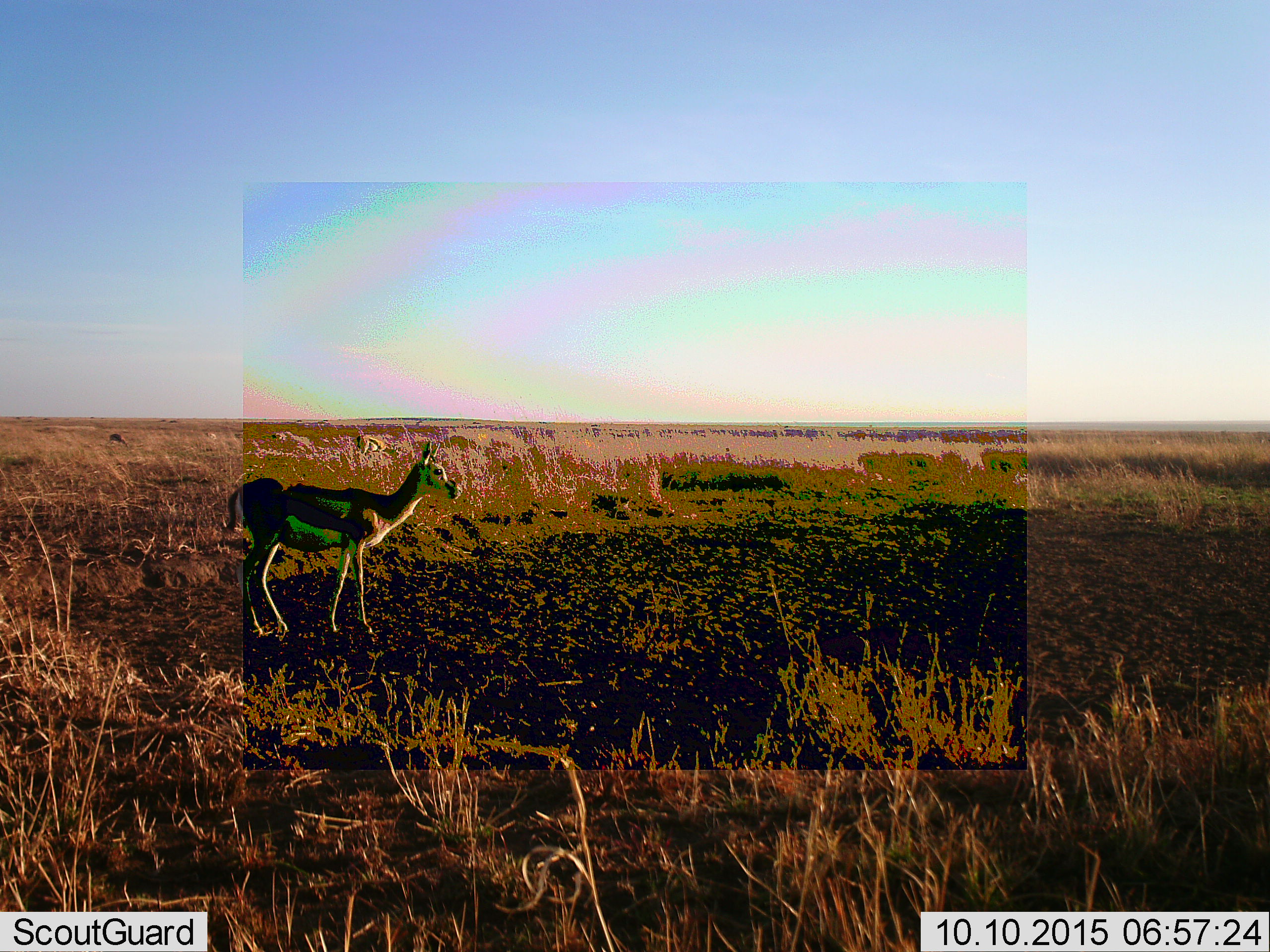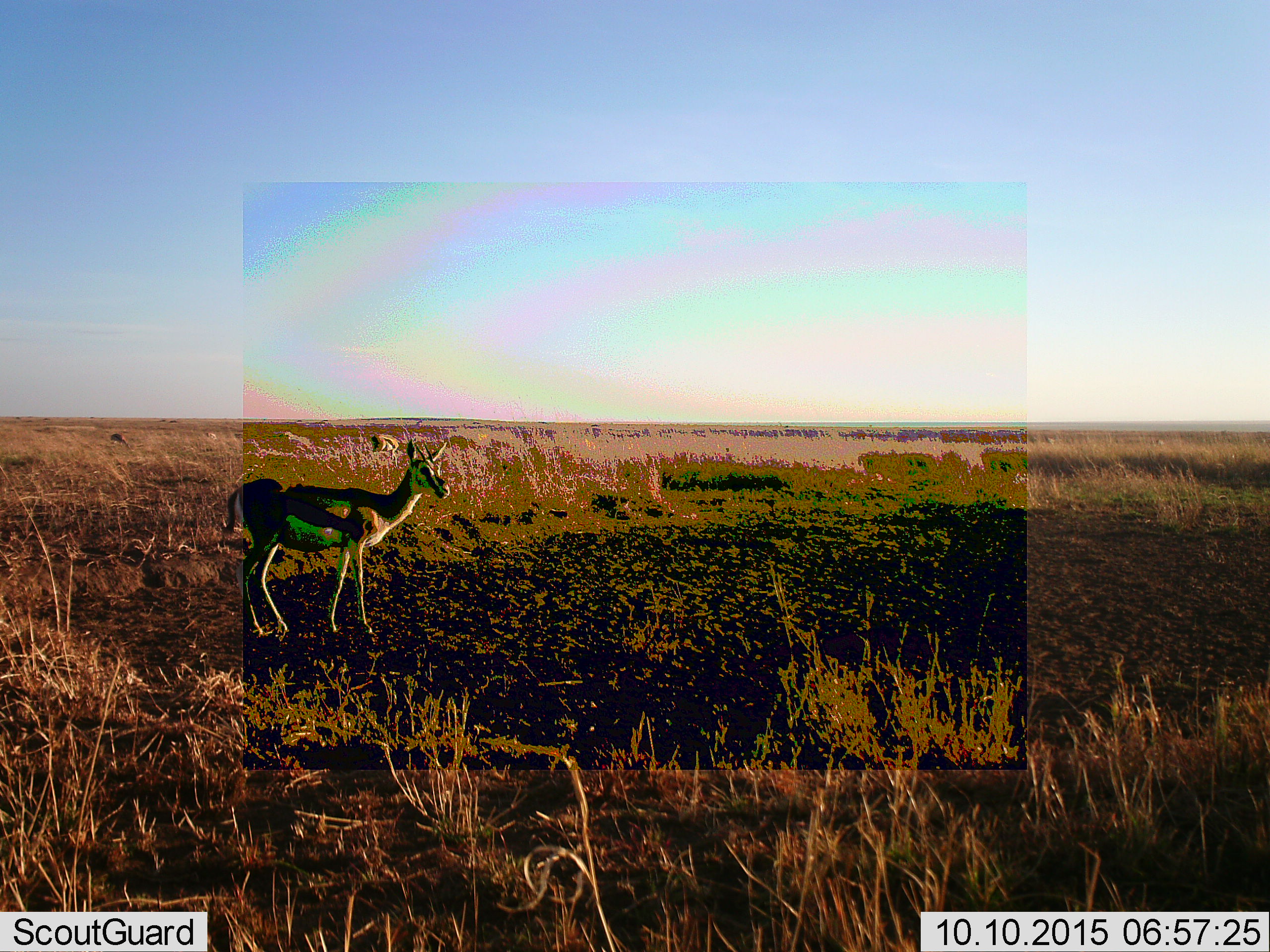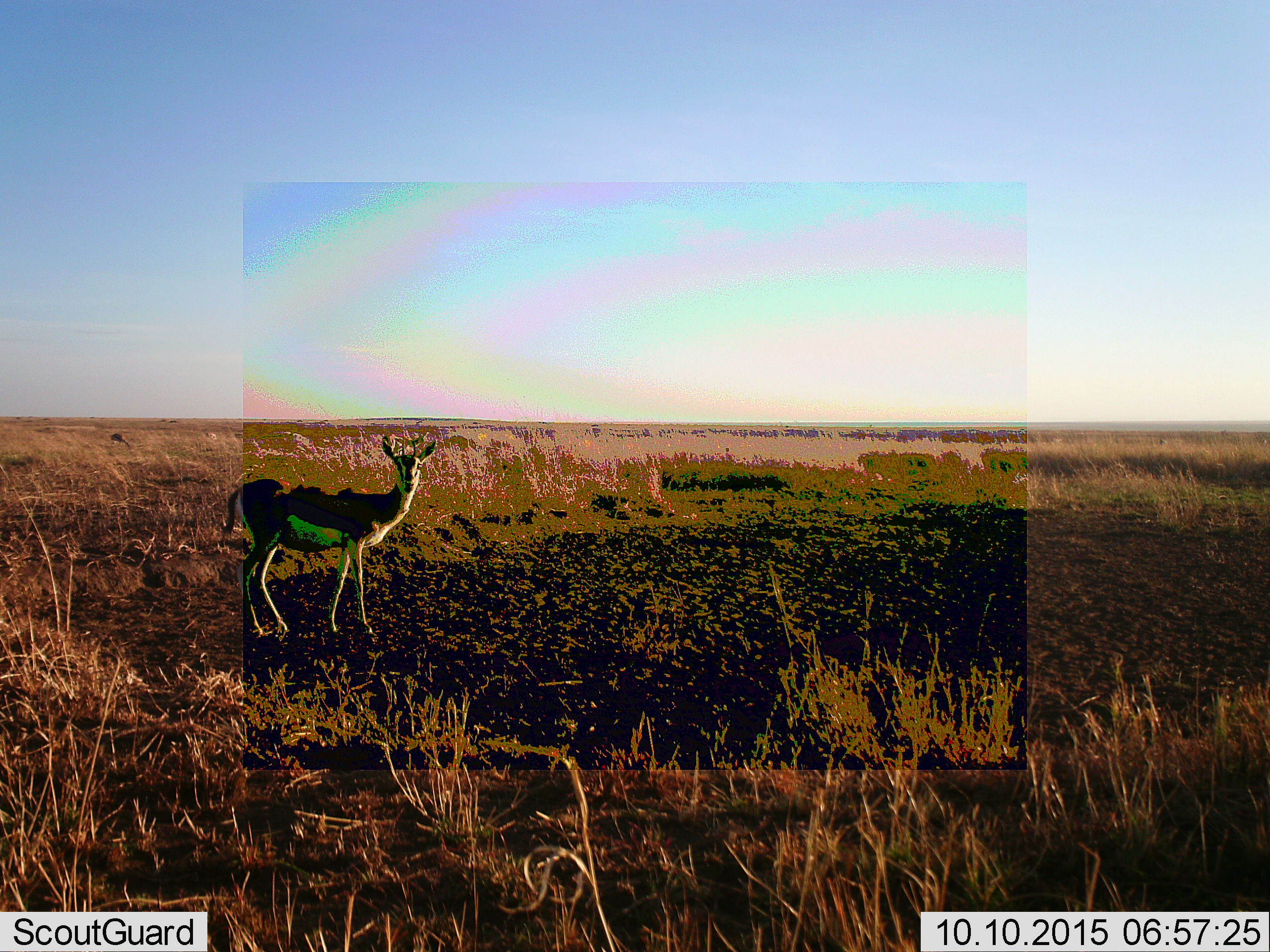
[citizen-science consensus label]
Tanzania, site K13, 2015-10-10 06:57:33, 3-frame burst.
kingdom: Animalia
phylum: Chordata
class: Mammalia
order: Artiodactyla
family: Bovidae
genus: Eudorcas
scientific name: Eudorcas thomsonii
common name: thomson's gazelle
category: gazellethomsons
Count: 2.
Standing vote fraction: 100%.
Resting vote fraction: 0%.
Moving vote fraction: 22%.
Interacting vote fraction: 0%.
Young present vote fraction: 22%.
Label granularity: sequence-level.